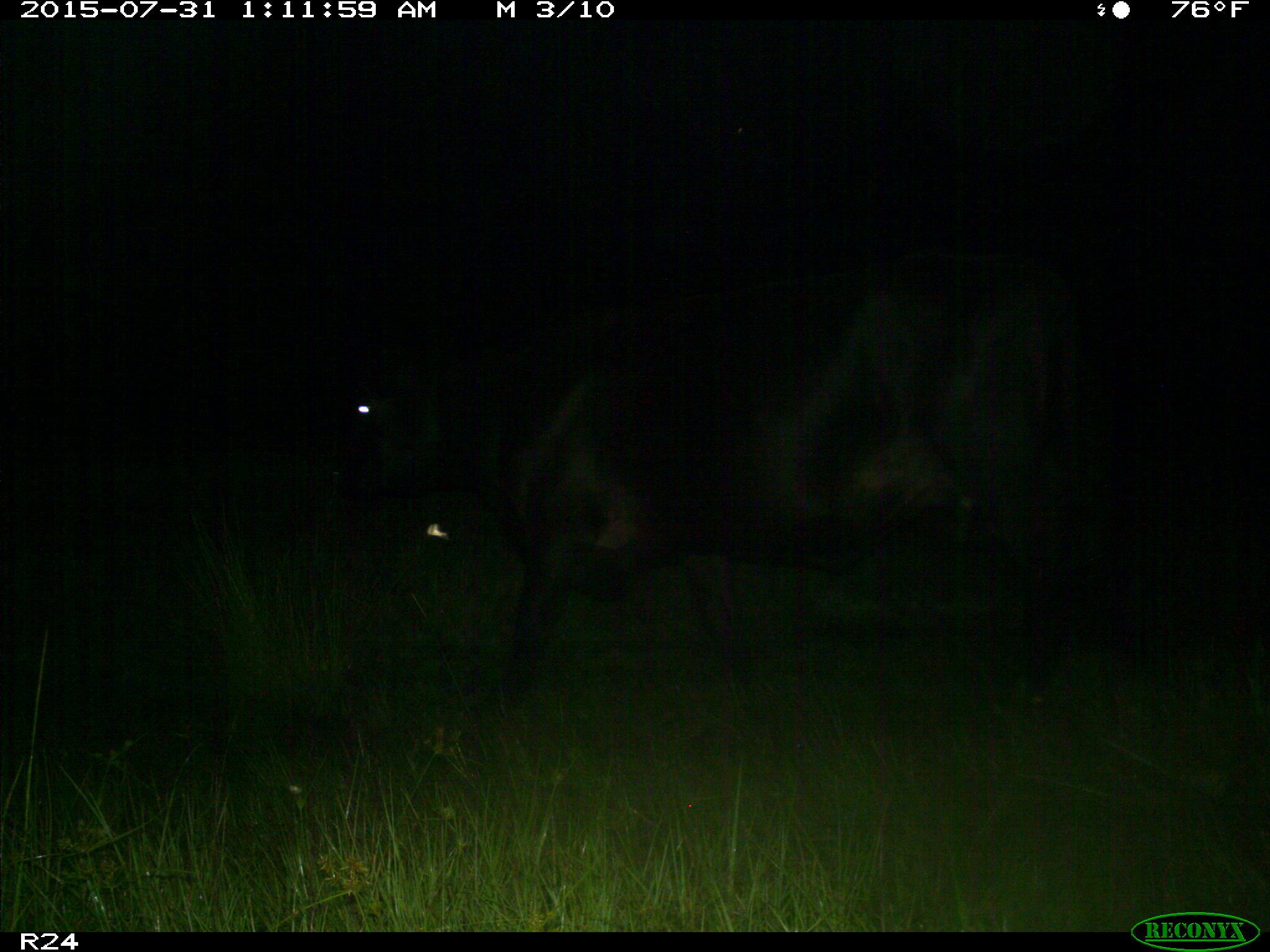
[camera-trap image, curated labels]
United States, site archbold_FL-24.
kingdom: Animalia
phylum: Chordata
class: Mammalia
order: Artiodactyla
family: Bovidae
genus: Bos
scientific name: Bos taurus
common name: domestic cow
Bos taurus (domestic cow).